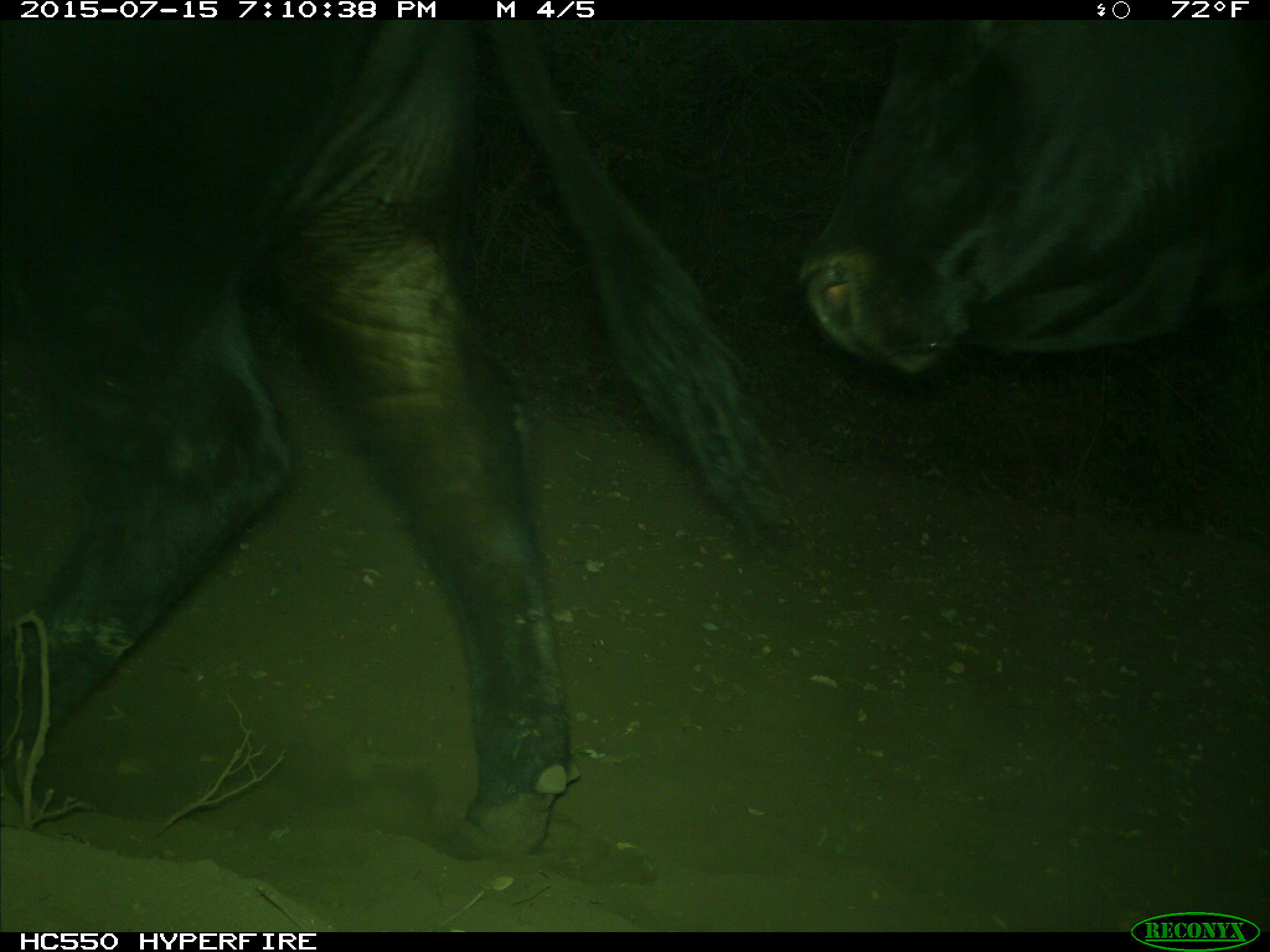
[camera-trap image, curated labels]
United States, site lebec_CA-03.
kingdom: Animalia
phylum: Chordata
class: Mammalia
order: Artiodactyla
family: Bovidae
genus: Bos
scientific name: Bos taurus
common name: domestic cow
Bos taurus (domestic cow).